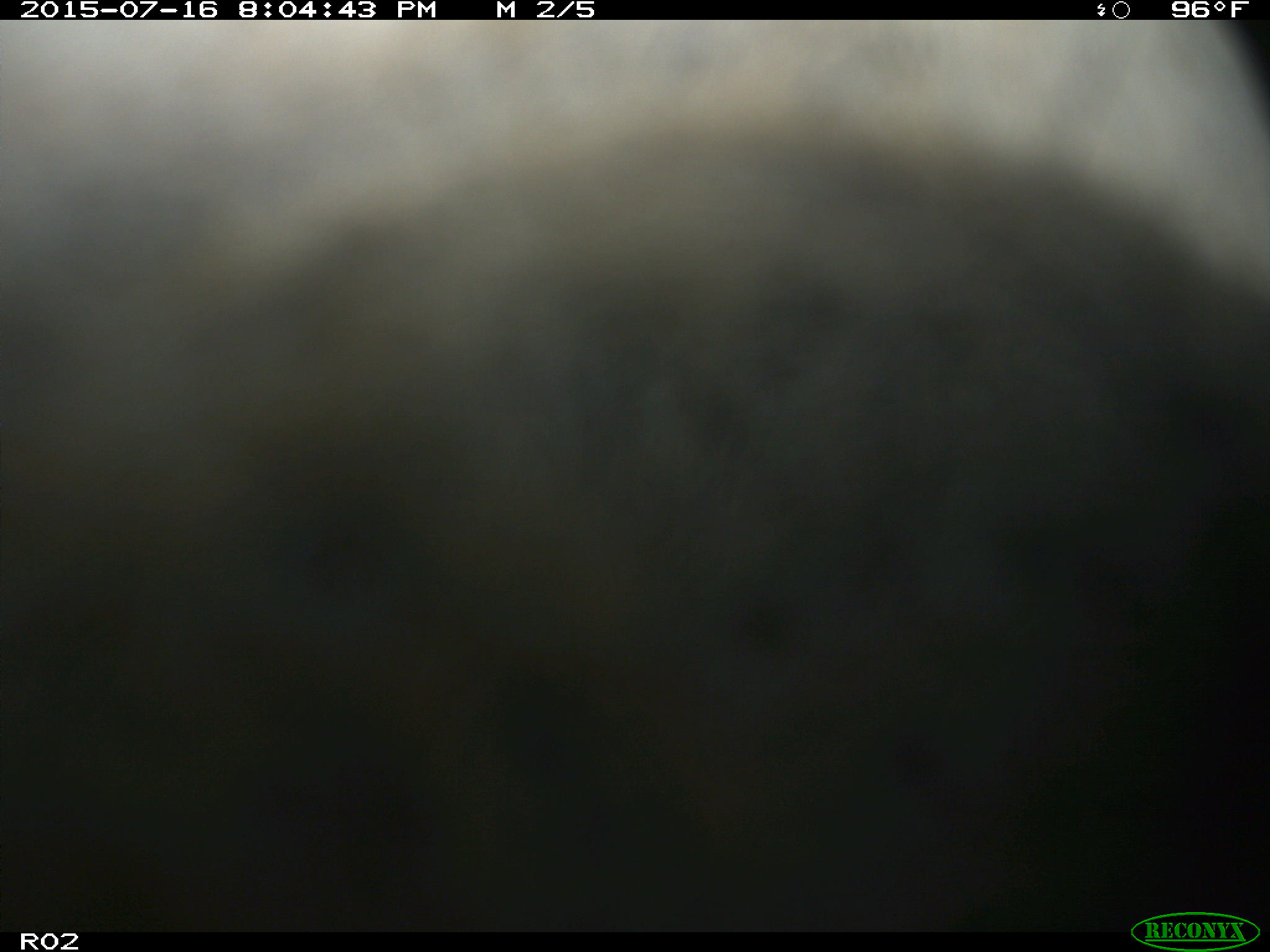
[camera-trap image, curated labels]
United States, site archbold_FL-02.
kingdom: Animalia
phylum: Chordata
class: Mammalia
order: Artiodactyla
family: Bovidae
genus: Bos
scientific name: Bos taurus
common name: domestic cow